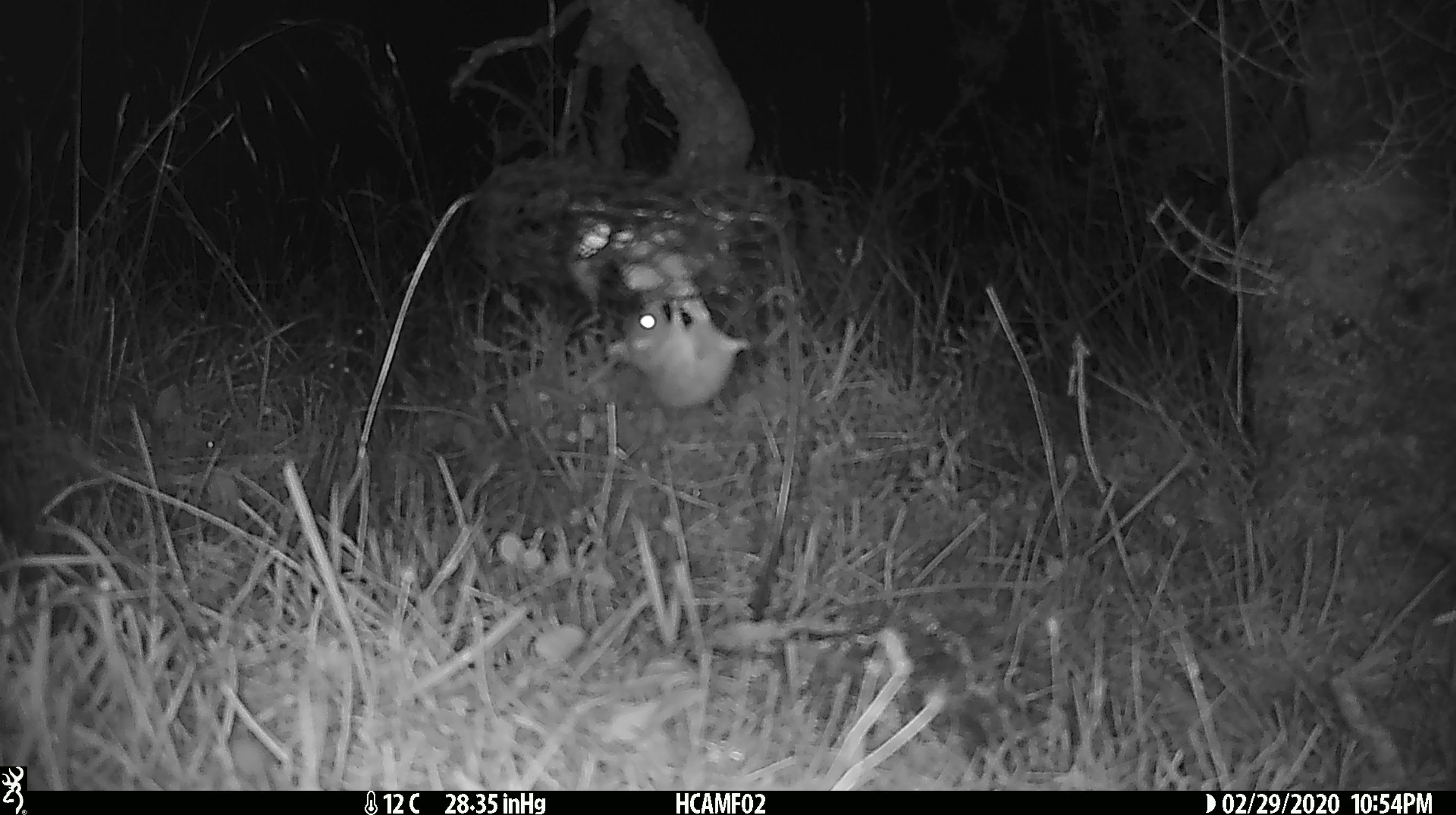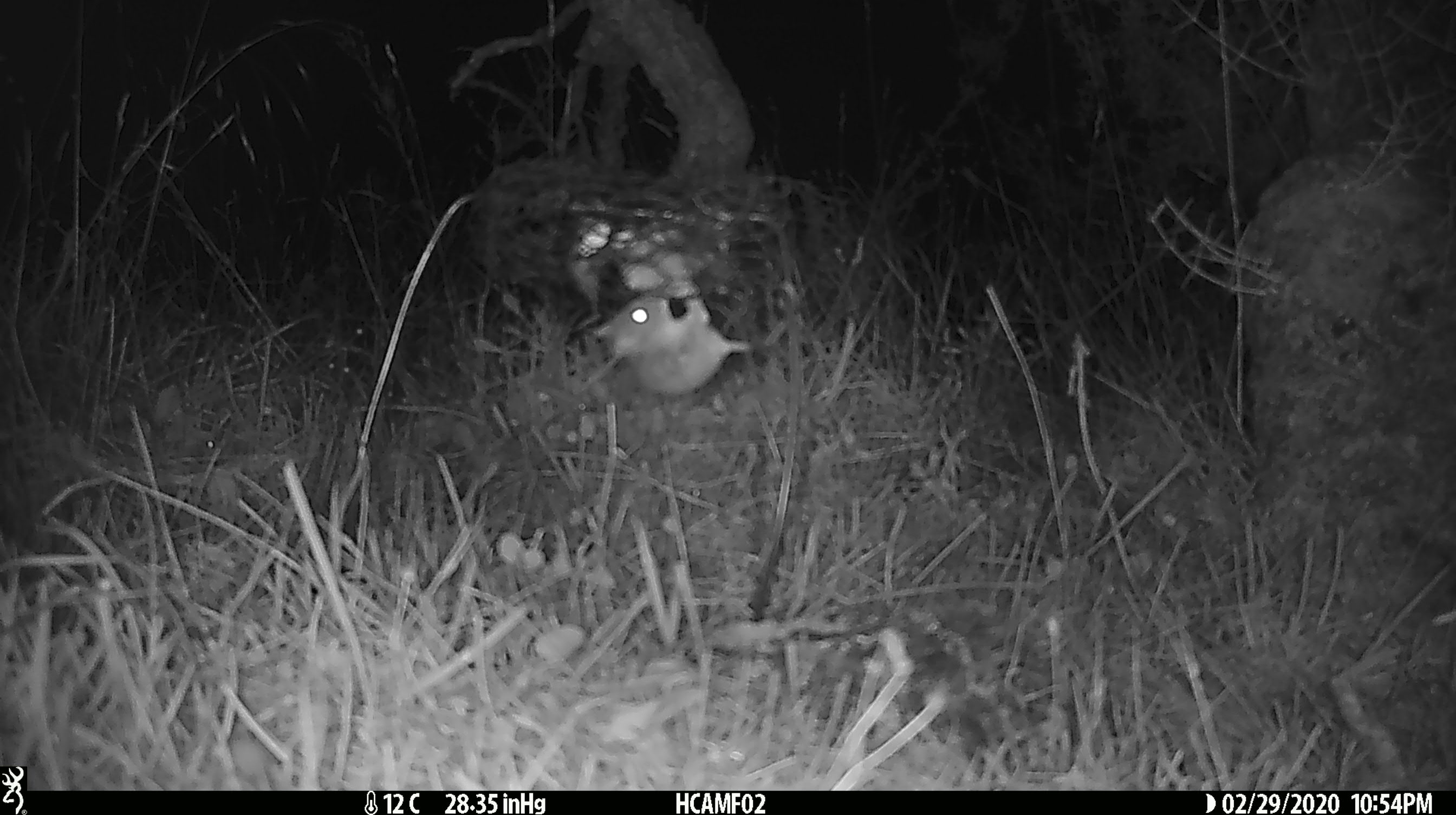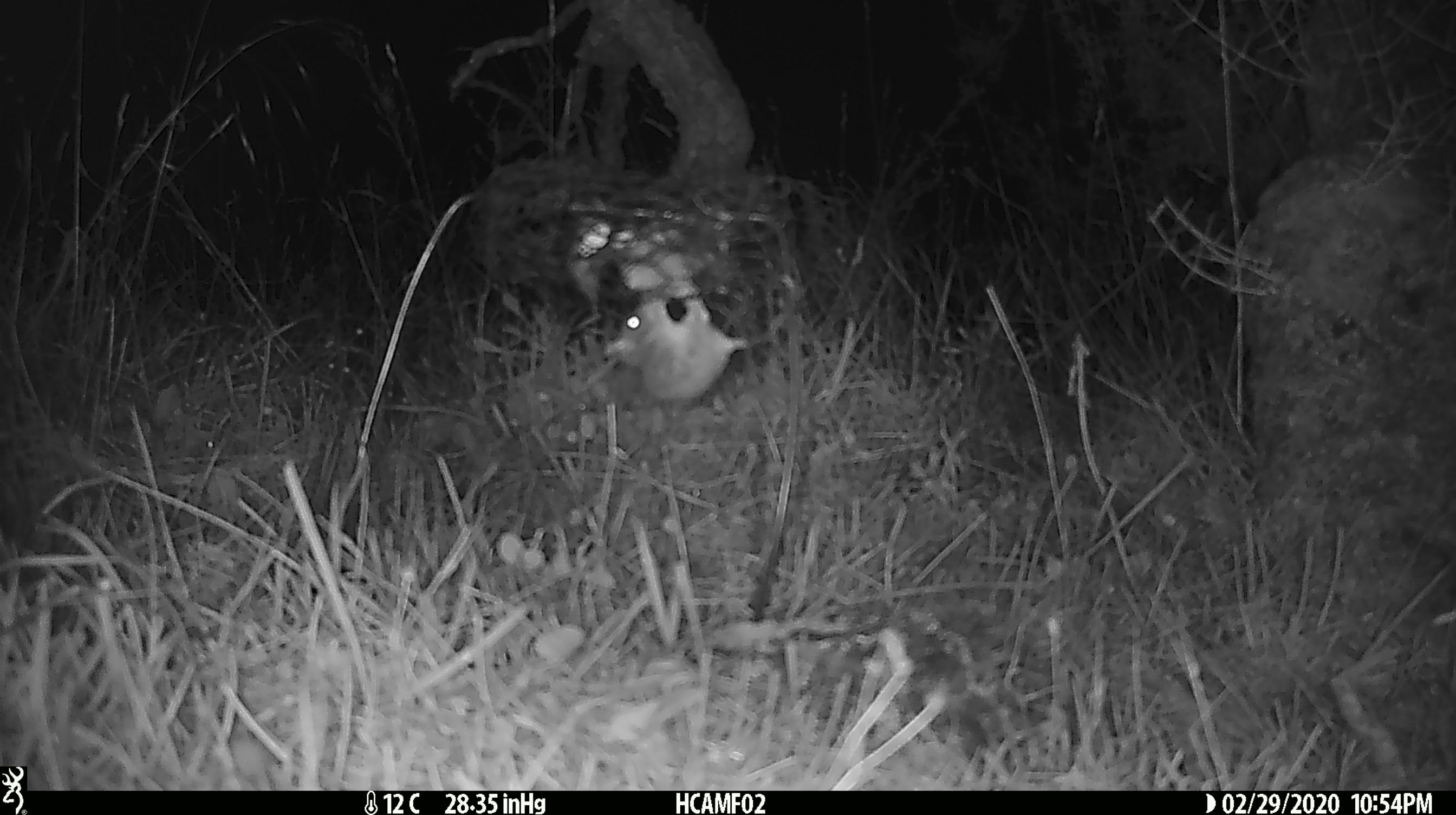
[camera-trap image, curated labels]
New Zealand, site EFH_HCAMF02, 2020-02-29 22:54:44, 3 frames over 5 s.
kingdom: Animalia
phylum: Chordata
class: Mammalia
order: Rodentia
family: Muridae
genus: Mus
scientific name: Mus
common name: mouse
Mouse (Mus).